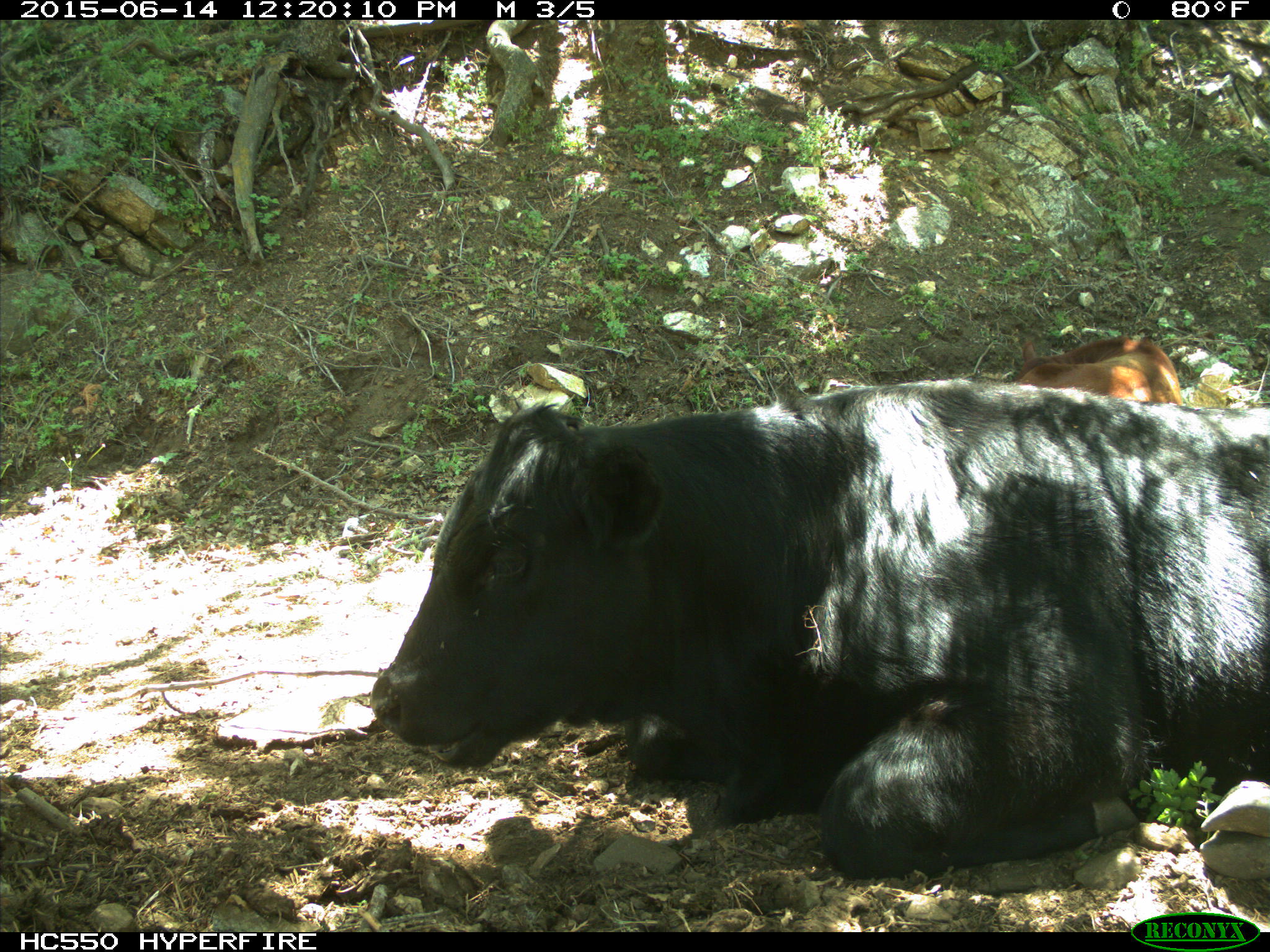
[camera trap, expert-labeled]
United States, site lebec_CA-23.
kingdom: Animalia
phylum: Chordata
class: Mammalia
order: Artiodactyla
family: Bovidae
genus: Bos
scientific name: Bos taurus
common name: domestic cow